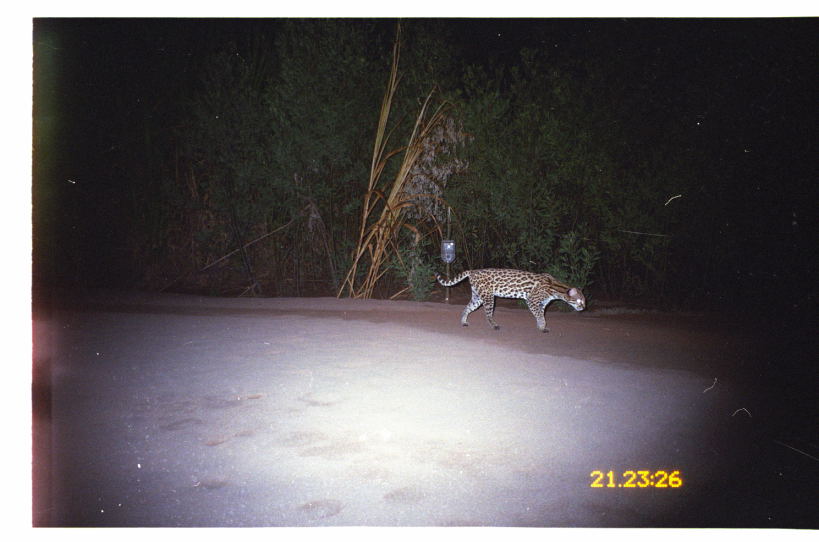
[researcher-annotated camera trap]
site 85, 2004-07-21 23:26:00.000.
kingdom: Animalia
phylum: Chordata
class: Mammalia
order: Carnivora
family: Felidae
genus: Leopardus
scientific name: Leopardus pardalis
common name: ocelot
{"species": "Leopardus pardalis (ocelot)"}